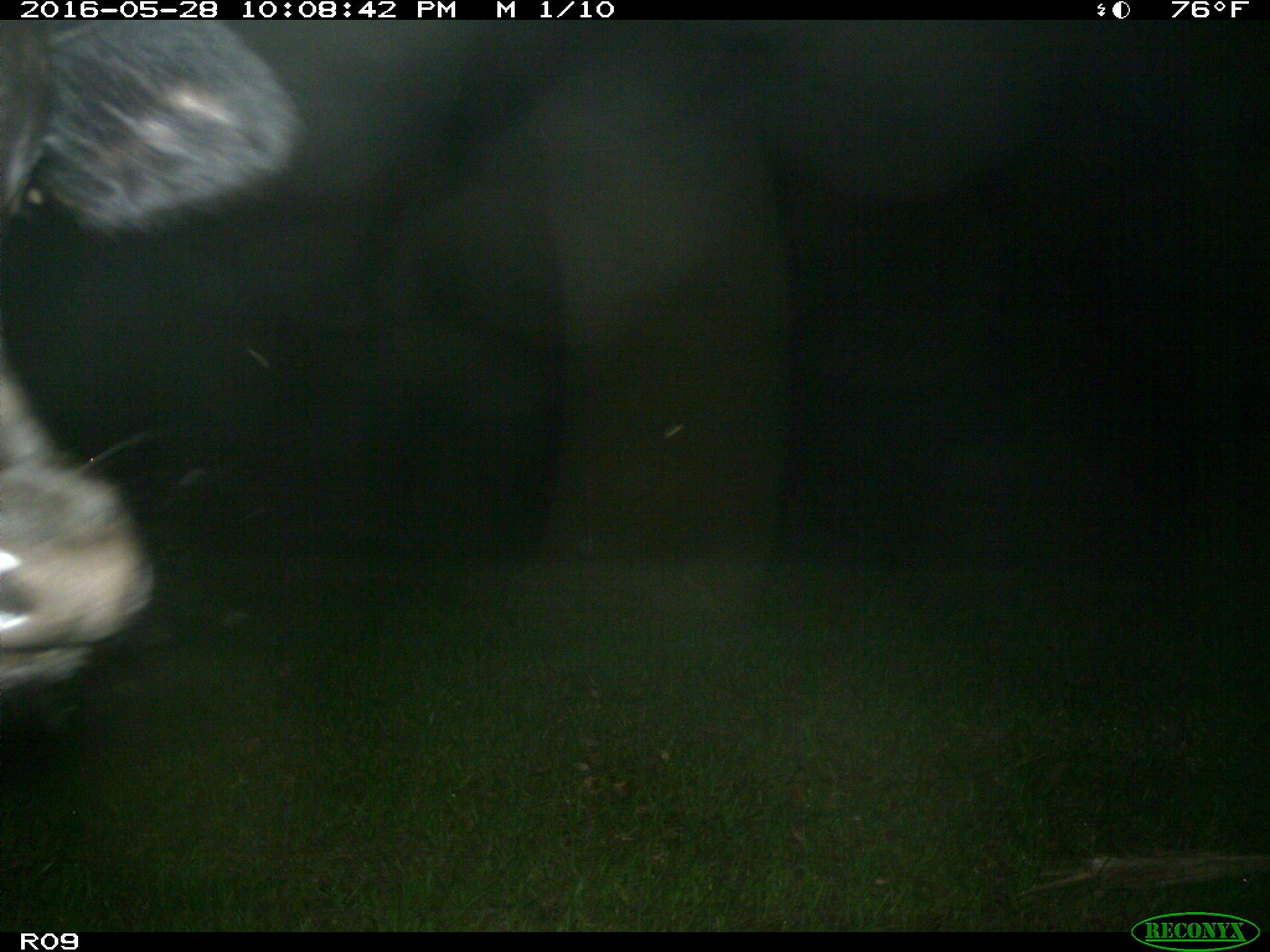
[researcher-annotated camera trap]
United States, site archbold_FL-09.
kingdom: Animalia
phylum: Chordata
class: Mammalia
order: Artiodactyla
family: Bovidae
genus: Bos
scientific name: Bos taurus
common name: domestic cow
Bos taurus (domestic cow).